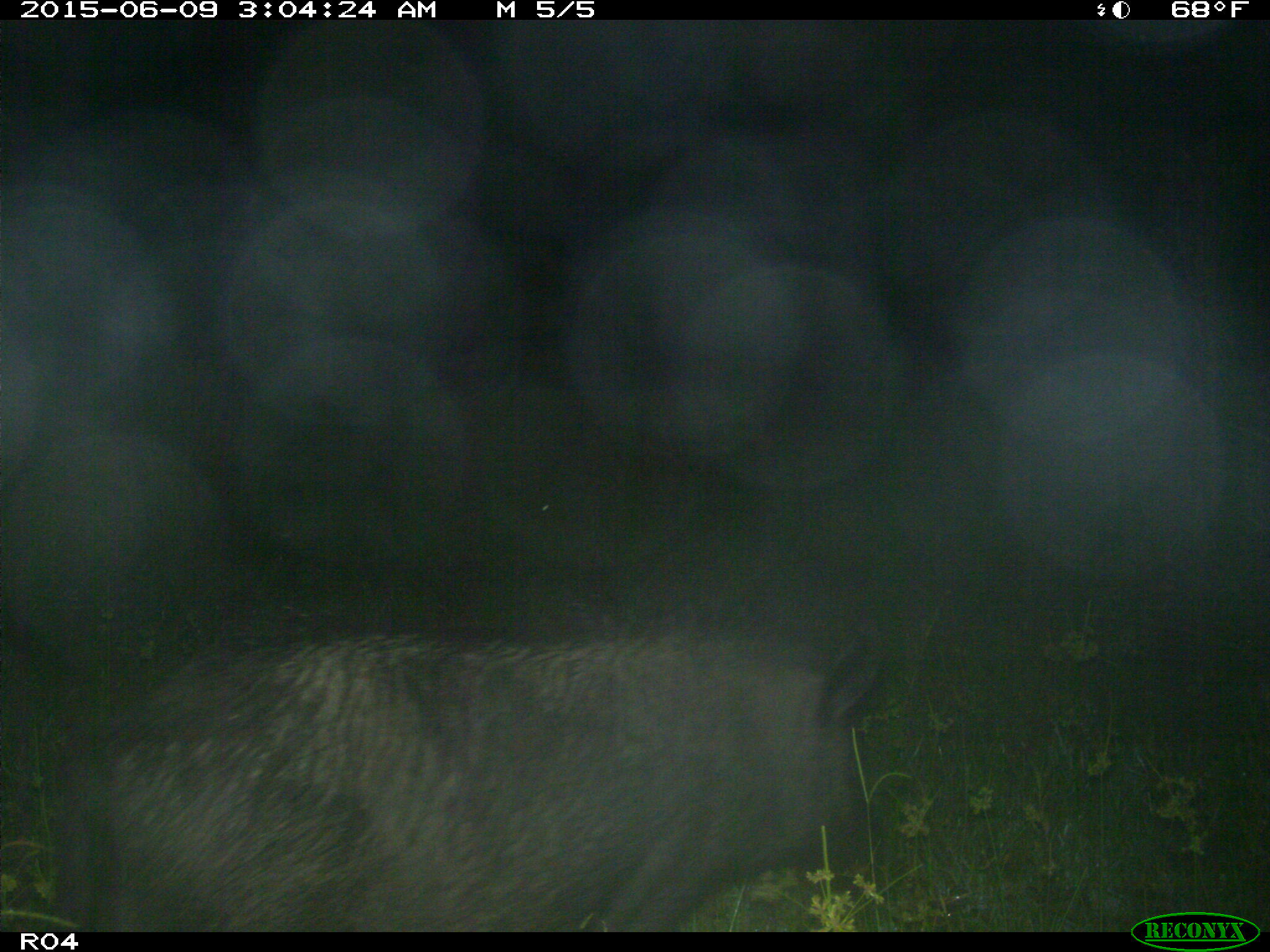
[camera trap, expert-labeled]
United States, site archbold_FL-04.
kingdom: Animalia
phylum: Chordata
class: Mammalia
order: Artiodactyla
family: Suidae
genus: Sus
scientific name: Sus scrofa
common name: wild boar